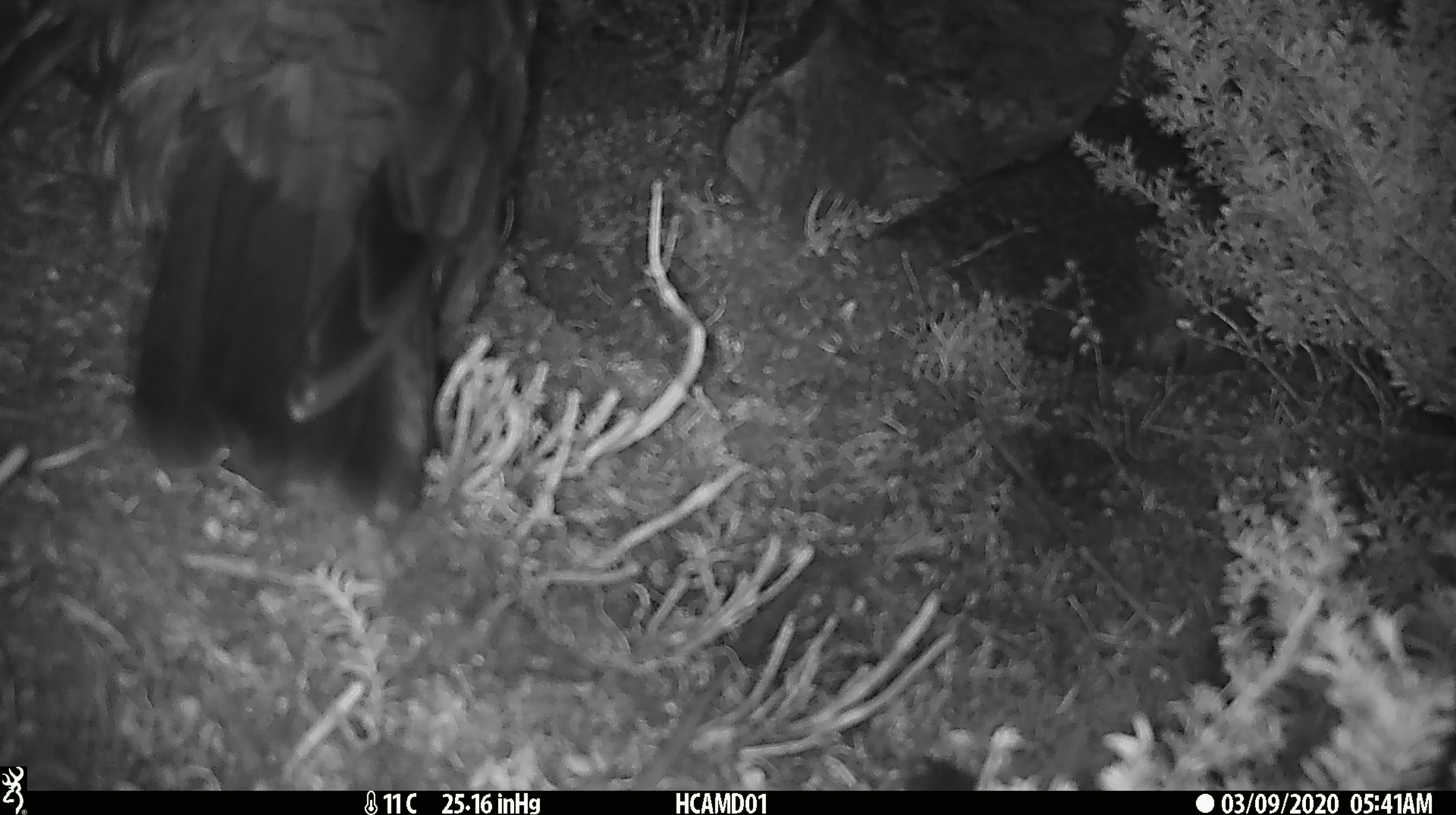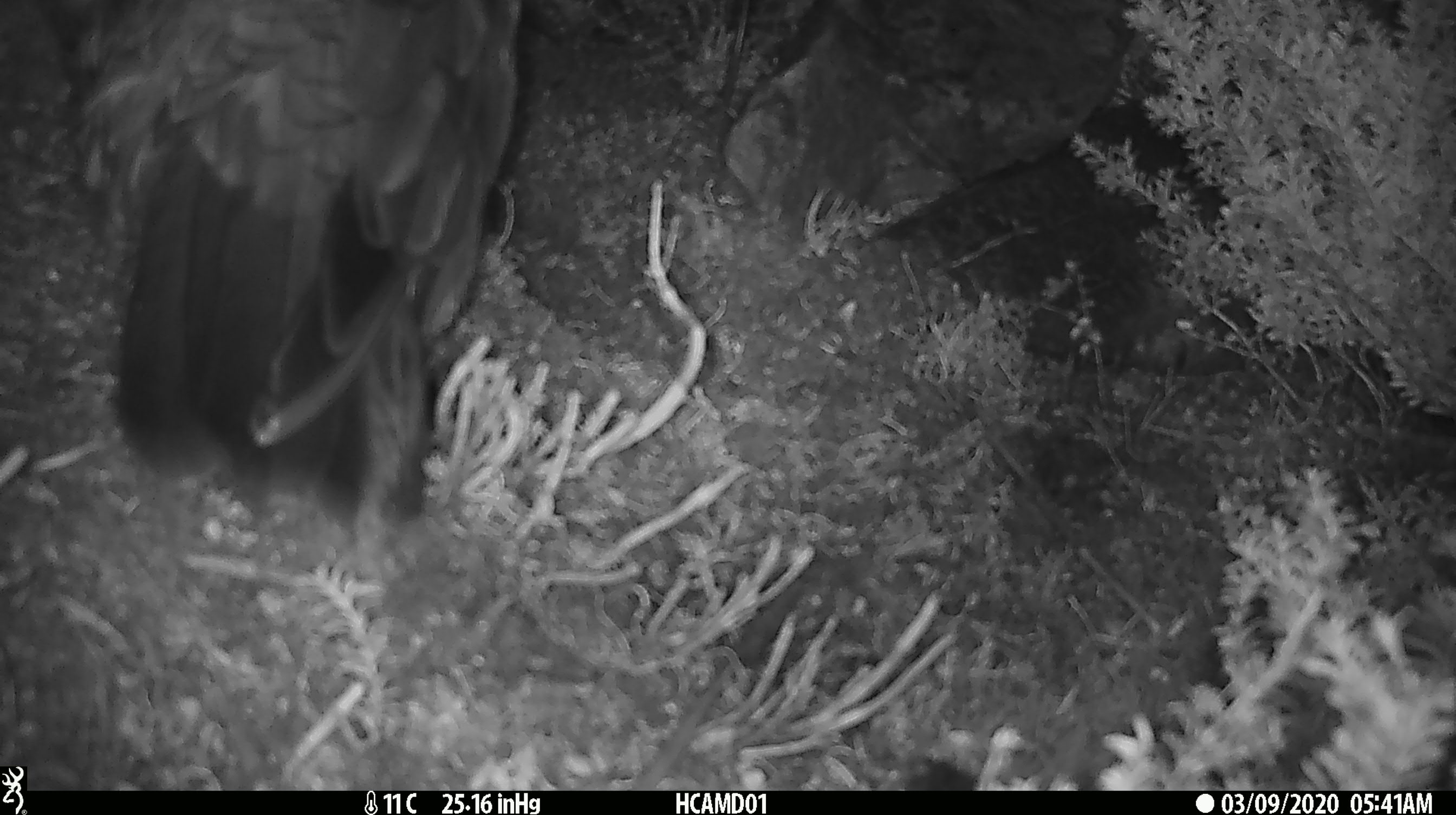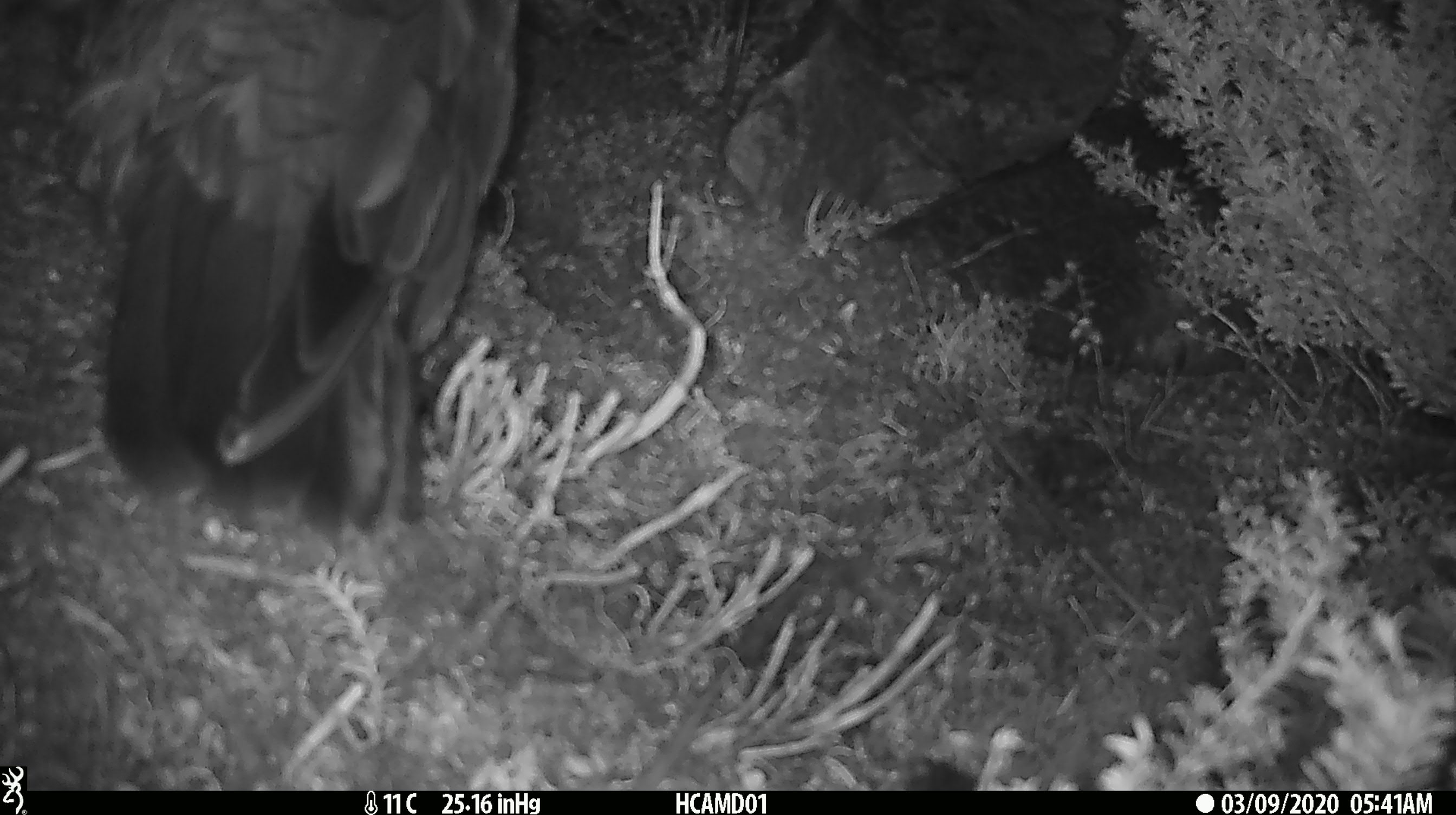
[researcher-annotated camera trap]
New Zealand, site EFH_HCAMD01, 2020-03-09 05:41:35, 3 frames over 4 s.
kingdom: Animalia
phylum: Chordata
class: Aves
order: Psittaciformes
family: Strigopidae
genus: Nestor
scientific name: Nestor notabilis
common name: kea